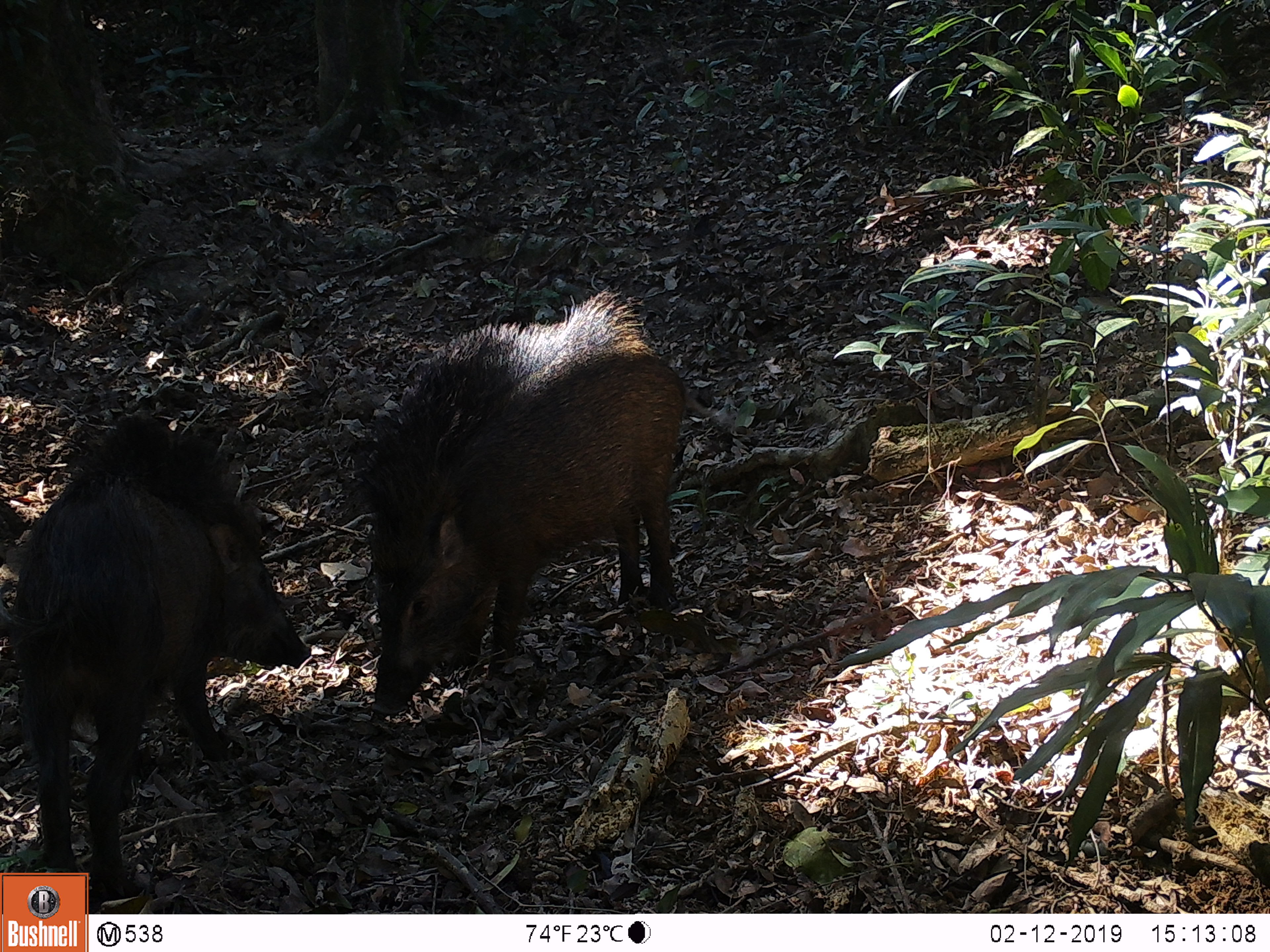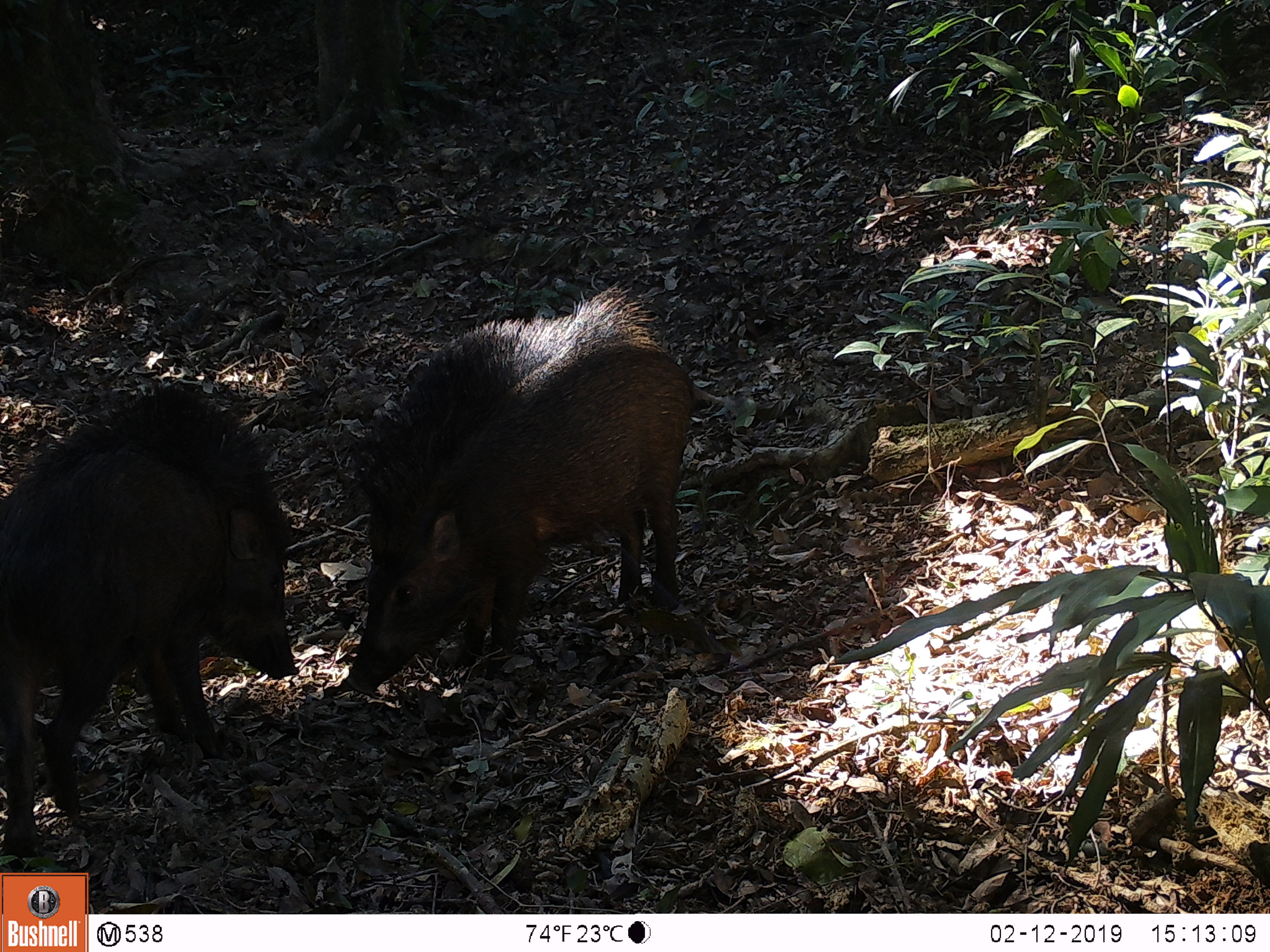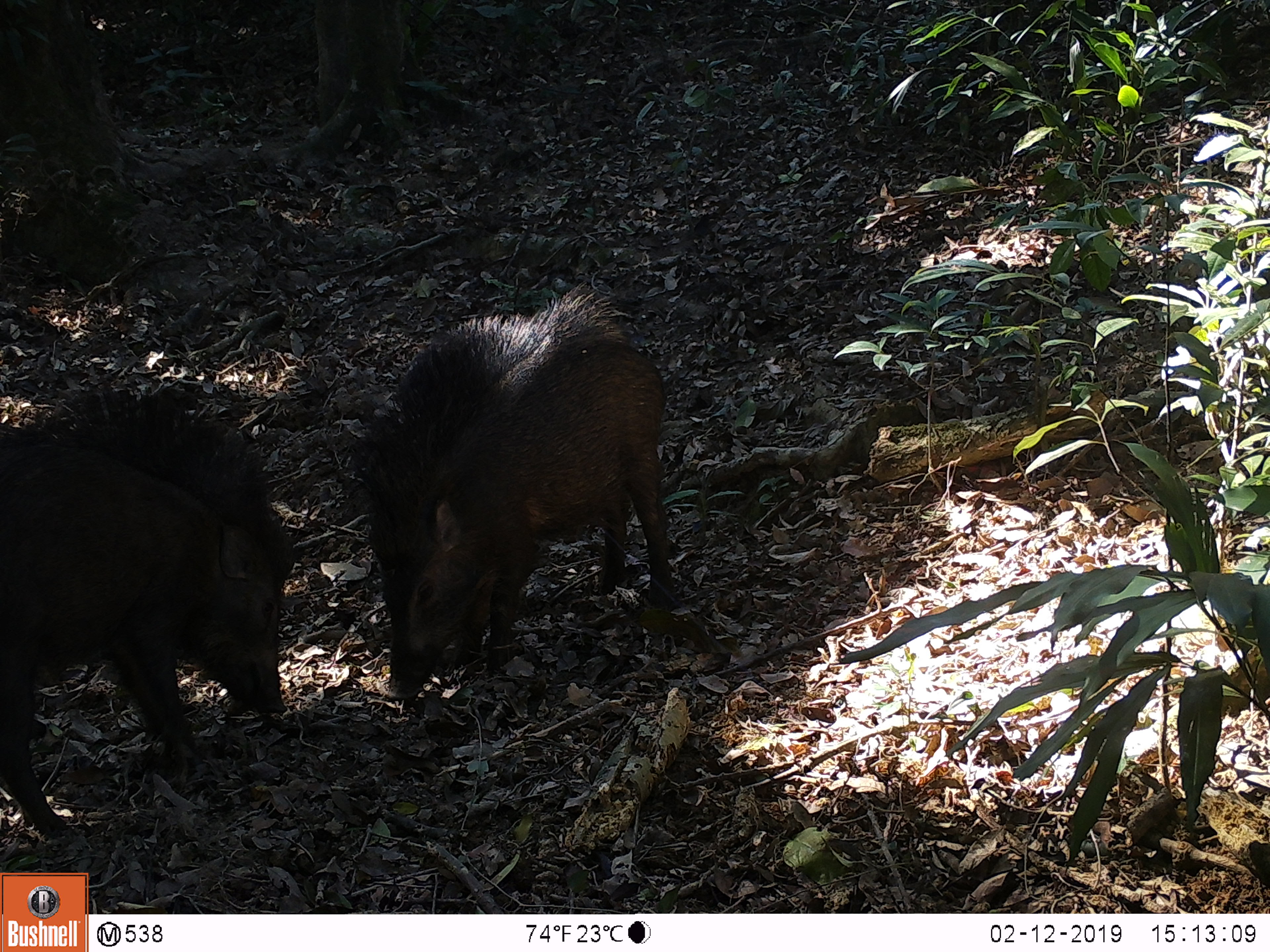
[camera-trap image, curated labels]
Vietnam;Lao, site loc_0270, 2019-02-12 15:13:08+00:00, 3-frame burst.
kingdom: Animalia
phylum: Chordata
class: Mammalia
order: Artiodactyla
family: Suidae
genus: Sus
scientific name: Sus scrofa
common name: eurasian wild pig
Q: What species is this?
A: Eurasian wild pig (Sus scrofa).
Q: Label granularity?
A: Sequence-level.